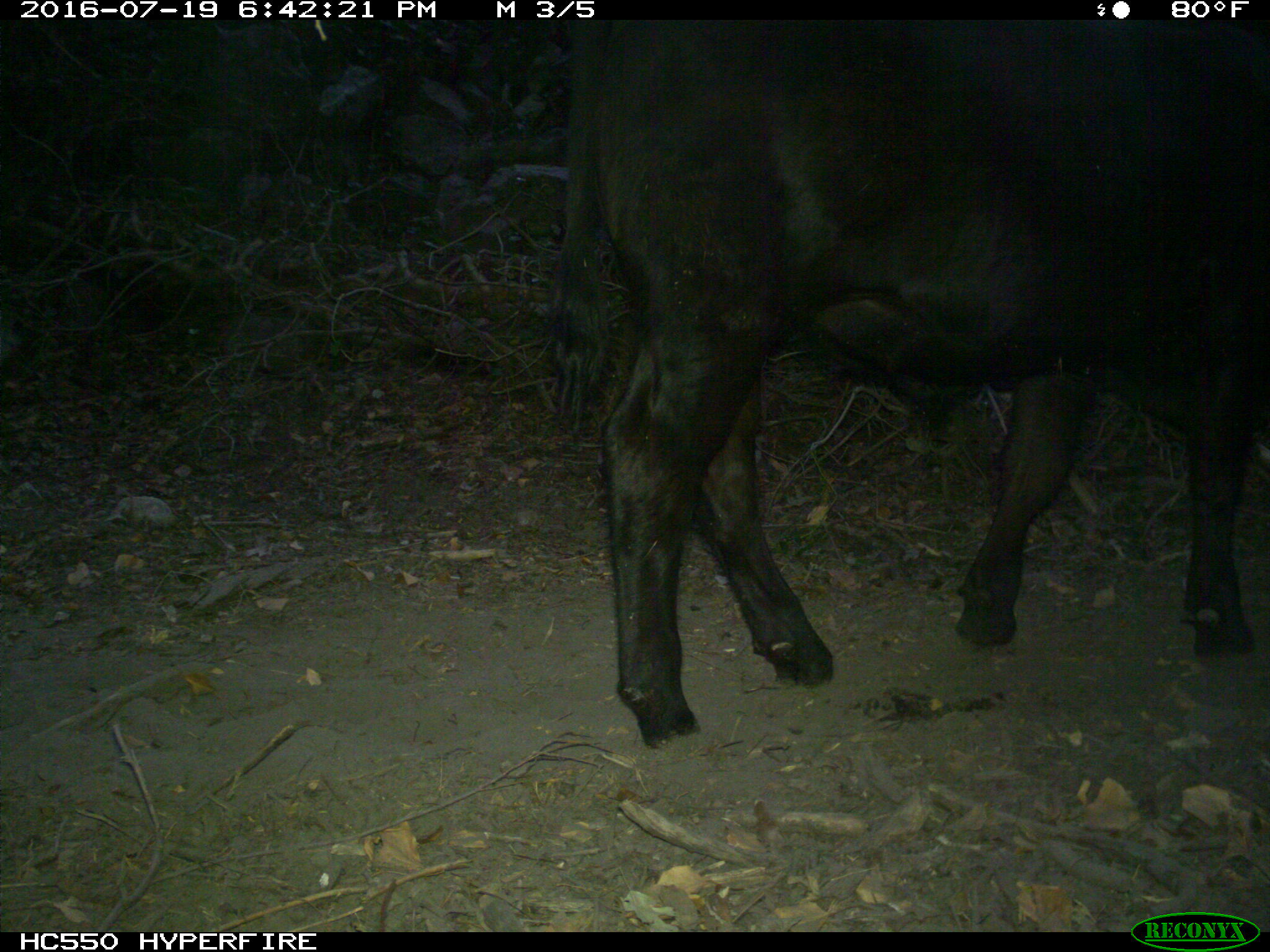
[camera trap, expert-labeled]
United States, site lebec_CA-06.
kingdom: Animalia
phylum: Chordata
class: Mammalia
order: Artiodactyla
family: Bovidae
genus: Bos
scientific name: Bos taurus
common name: domestic cow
Bos taurus (domestic cow).